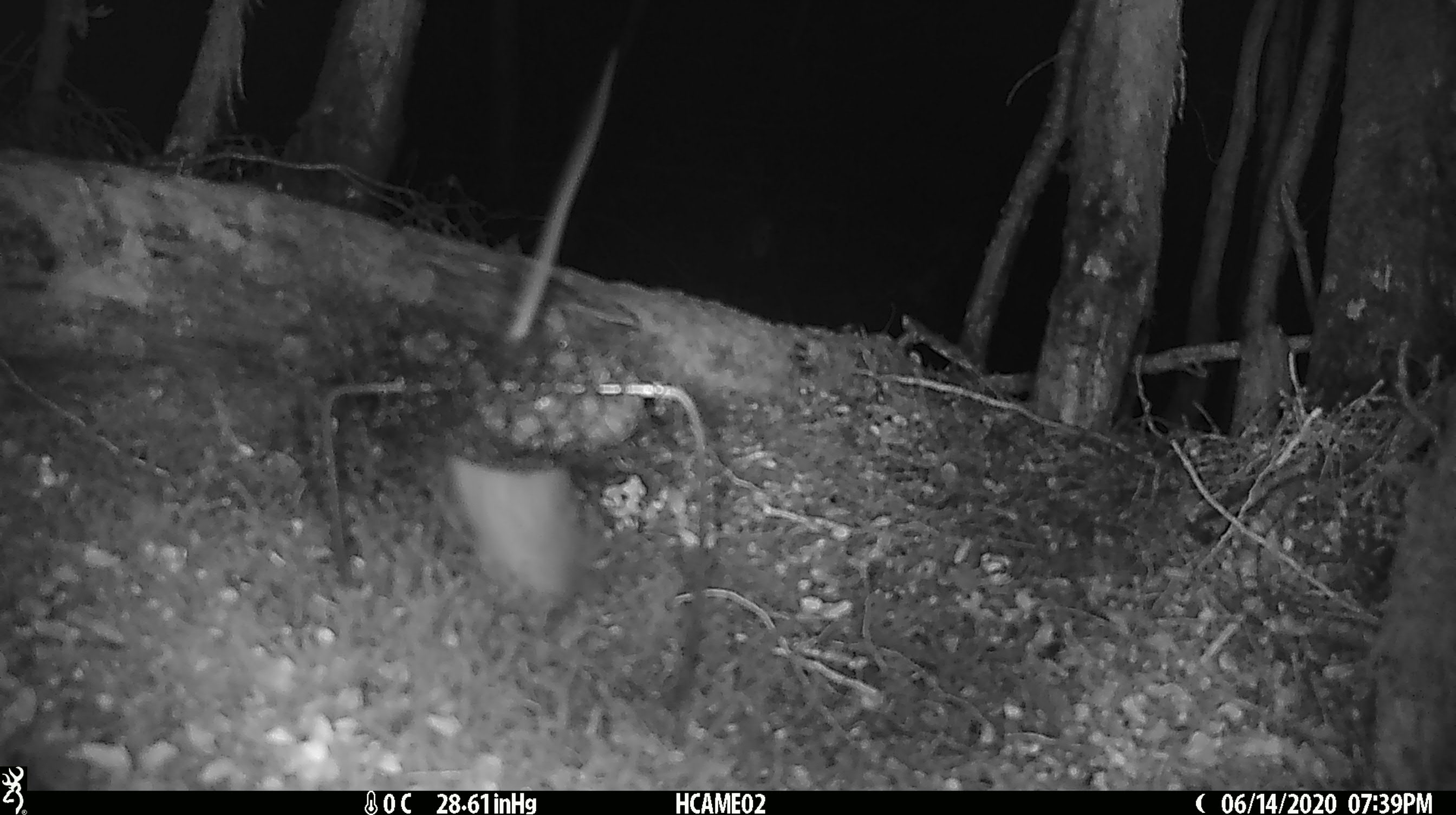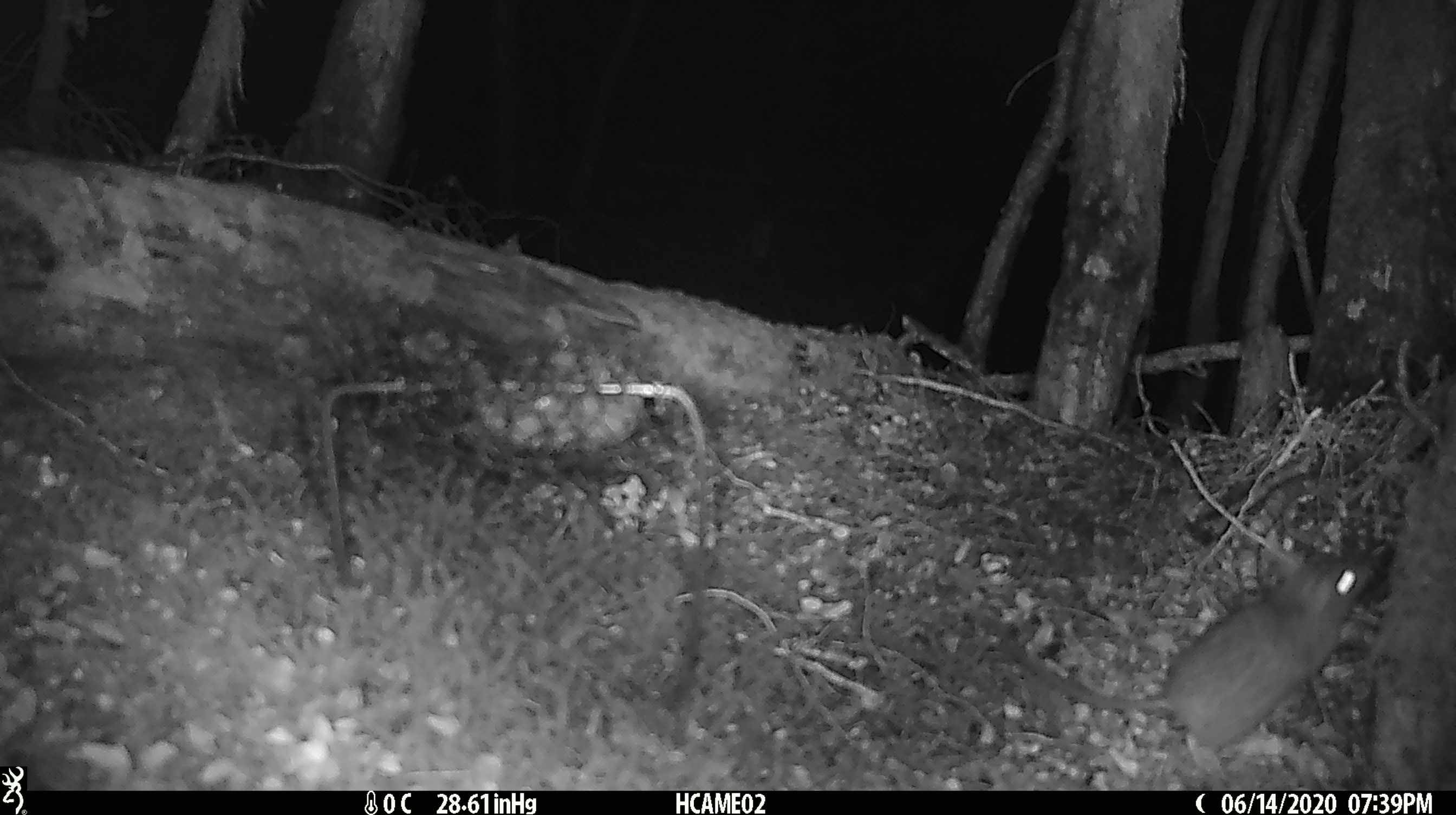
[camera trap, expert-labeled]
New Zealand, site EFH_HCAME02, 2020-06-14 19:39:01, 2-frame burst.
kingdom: Animalia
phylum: Chordata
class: Mammalia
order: Rodentia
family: Muridae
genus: Rattus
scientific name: Rattus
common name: rat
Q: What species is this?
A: Rat (Rattus).